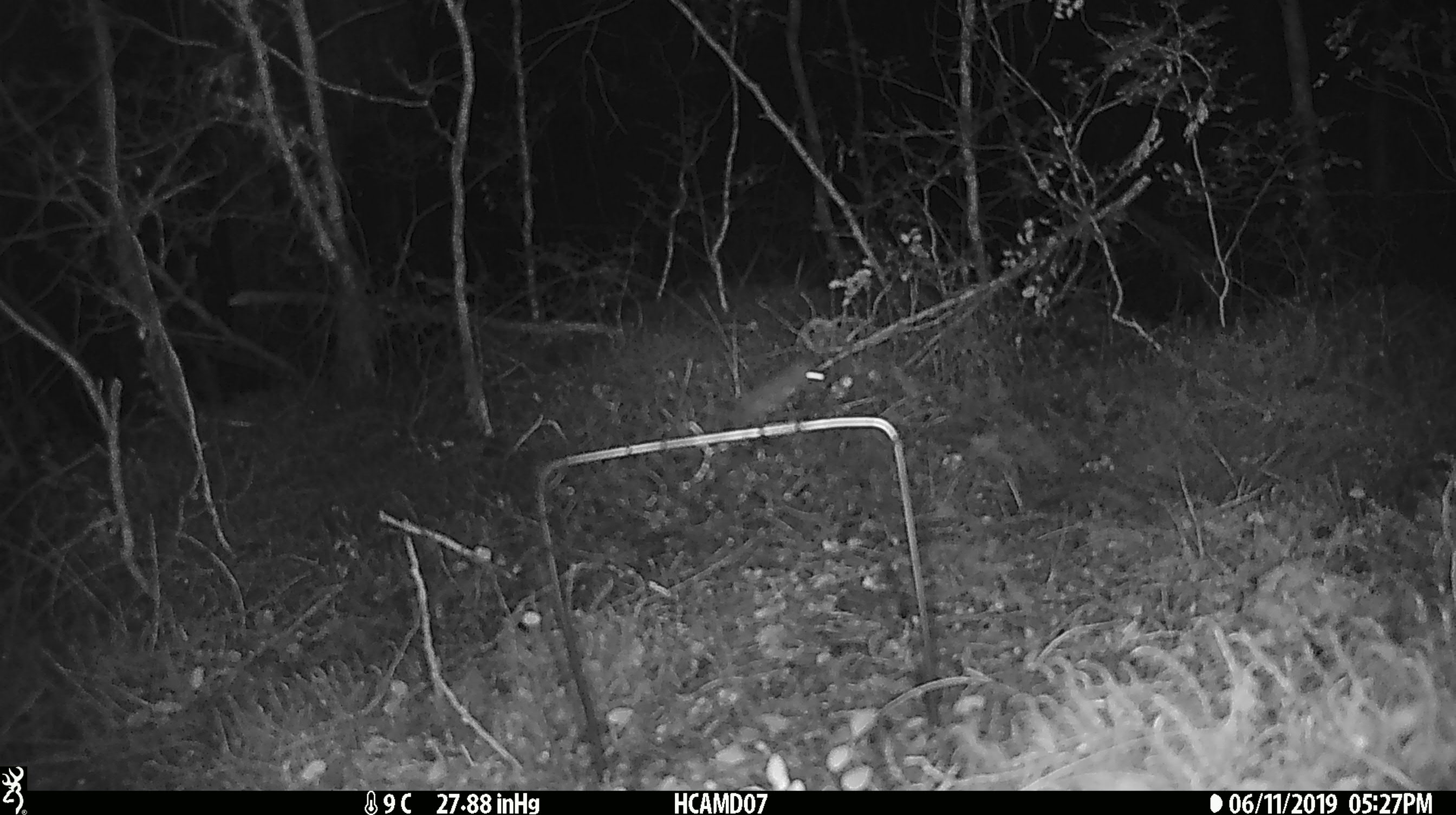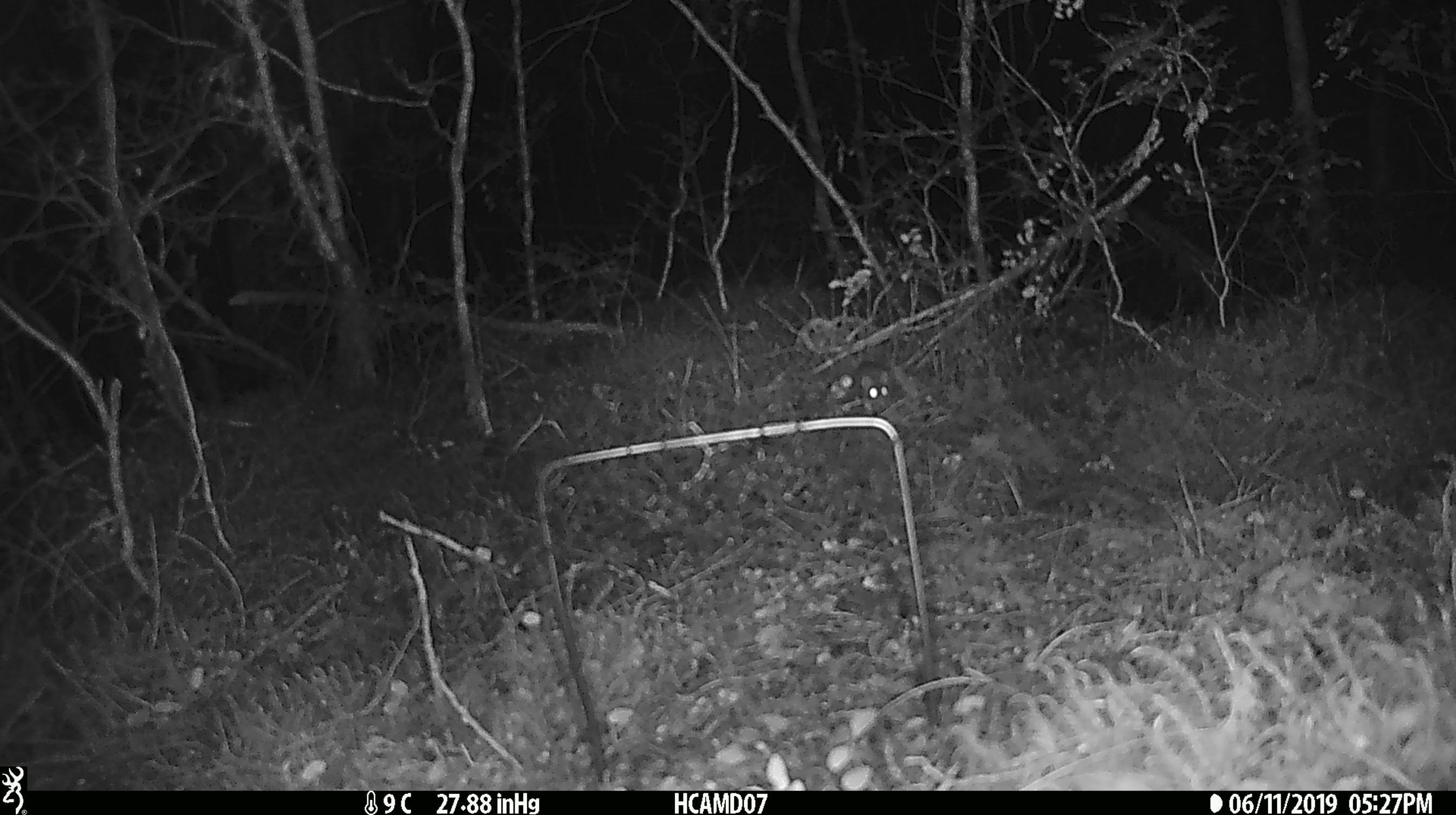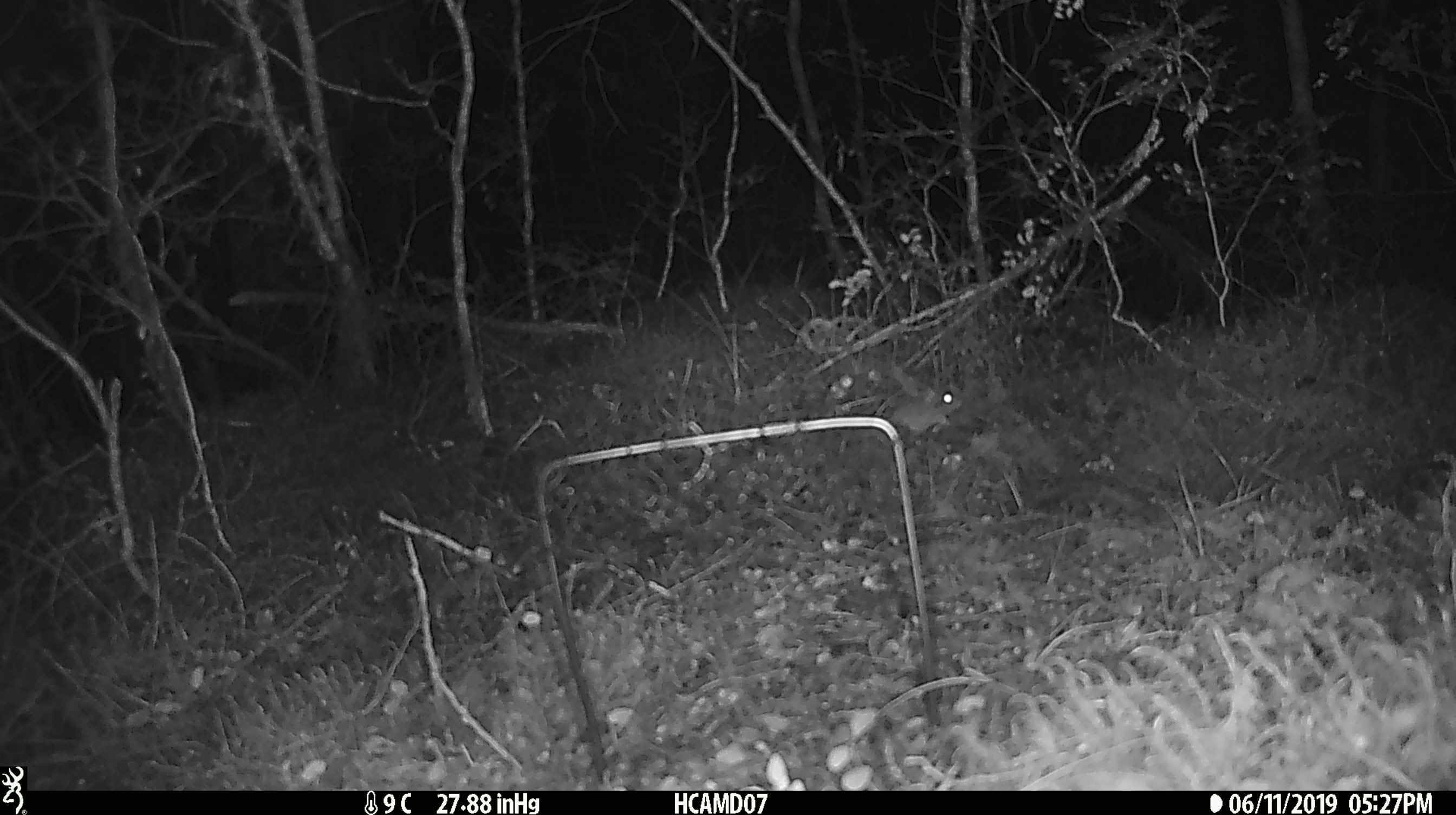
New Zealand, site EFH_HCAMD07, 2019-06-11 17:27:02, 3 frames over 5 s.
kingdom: Animalia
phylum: Chordata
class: Mammalia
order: Rodentia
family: Muridae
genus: Mus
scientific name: Mus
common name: mouse